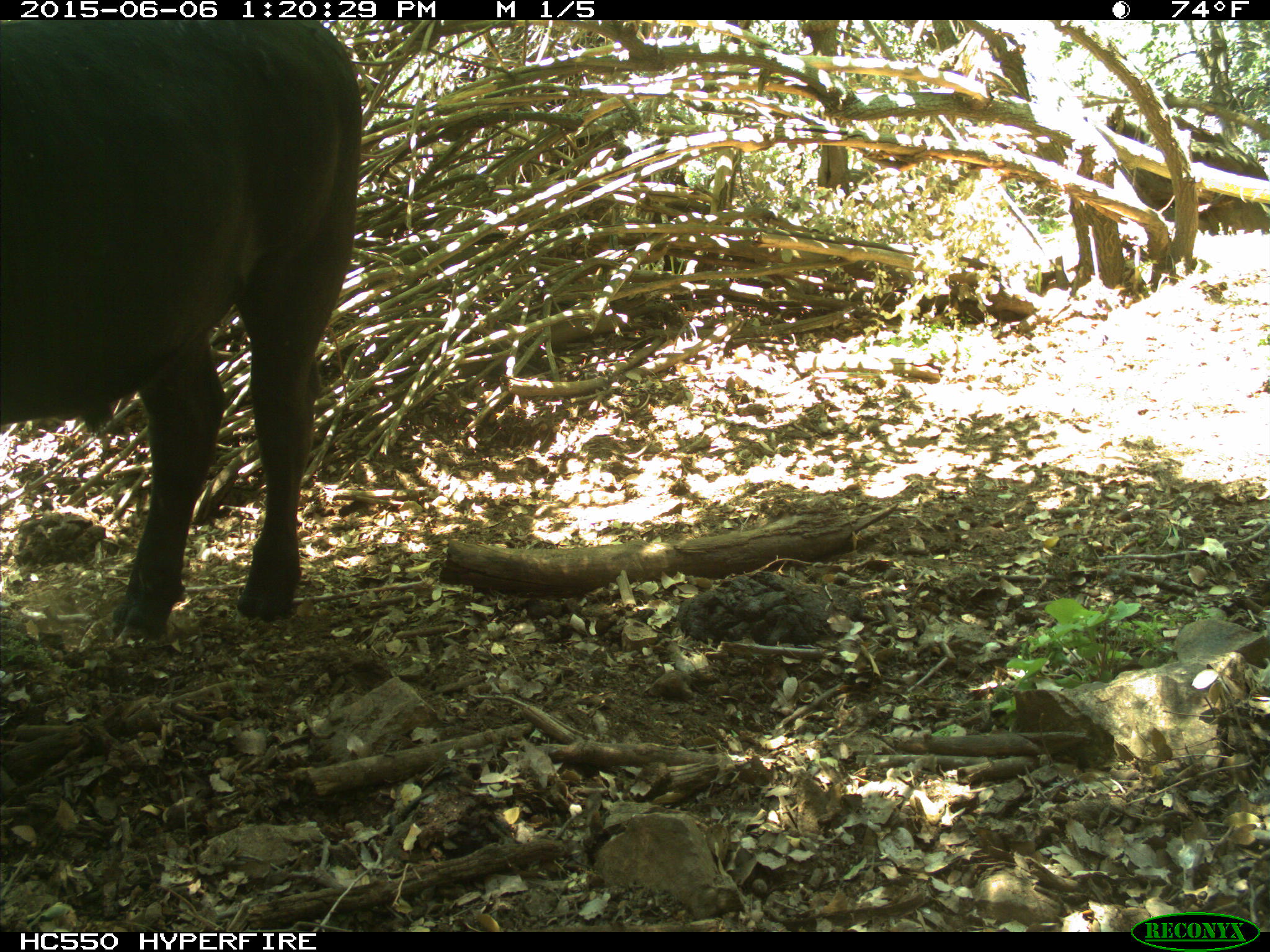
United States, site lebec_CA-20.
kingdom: Animalia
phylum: Chordata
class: Mammalia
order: Artiodactyla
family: Bovidae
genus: Bos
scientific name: Bos taurus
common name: domestic cow